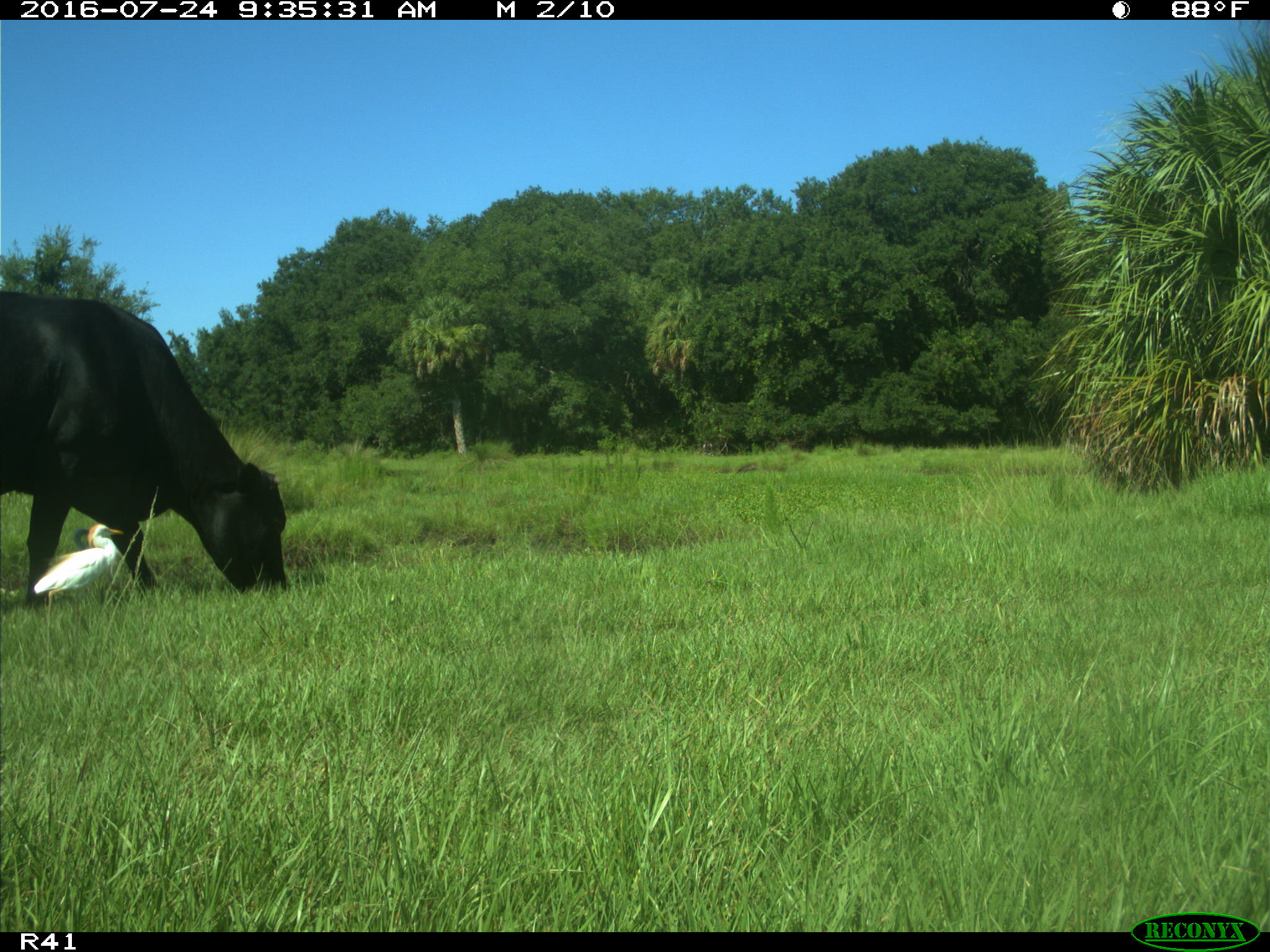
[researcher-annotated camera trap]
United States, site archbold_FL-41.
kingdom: Animalia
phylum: Chordata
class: Mammalia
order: Artiodactyla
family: Bovidae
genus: Bos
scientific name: Bos taurus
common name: domestic cow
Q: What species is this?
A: Bos taurus (domestic cow).